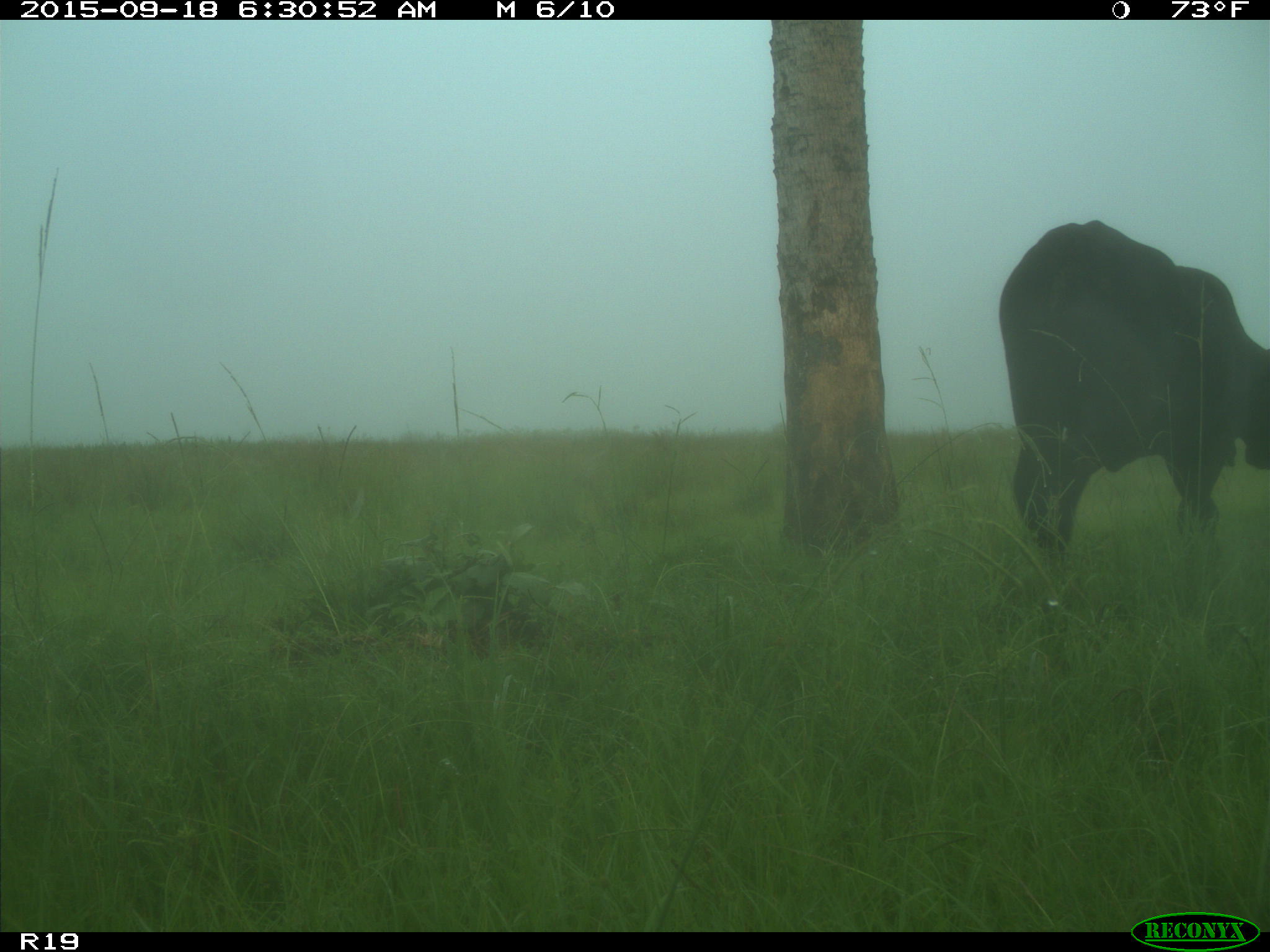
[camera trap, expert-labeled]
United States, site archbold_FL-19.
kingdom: Animalia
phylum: Chordata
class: Mammalia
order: Artiodactyla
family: Bovidae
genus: Bos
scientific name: Bos taurus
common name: domestic cow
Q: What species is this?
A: Bos taurus (domestic cow).